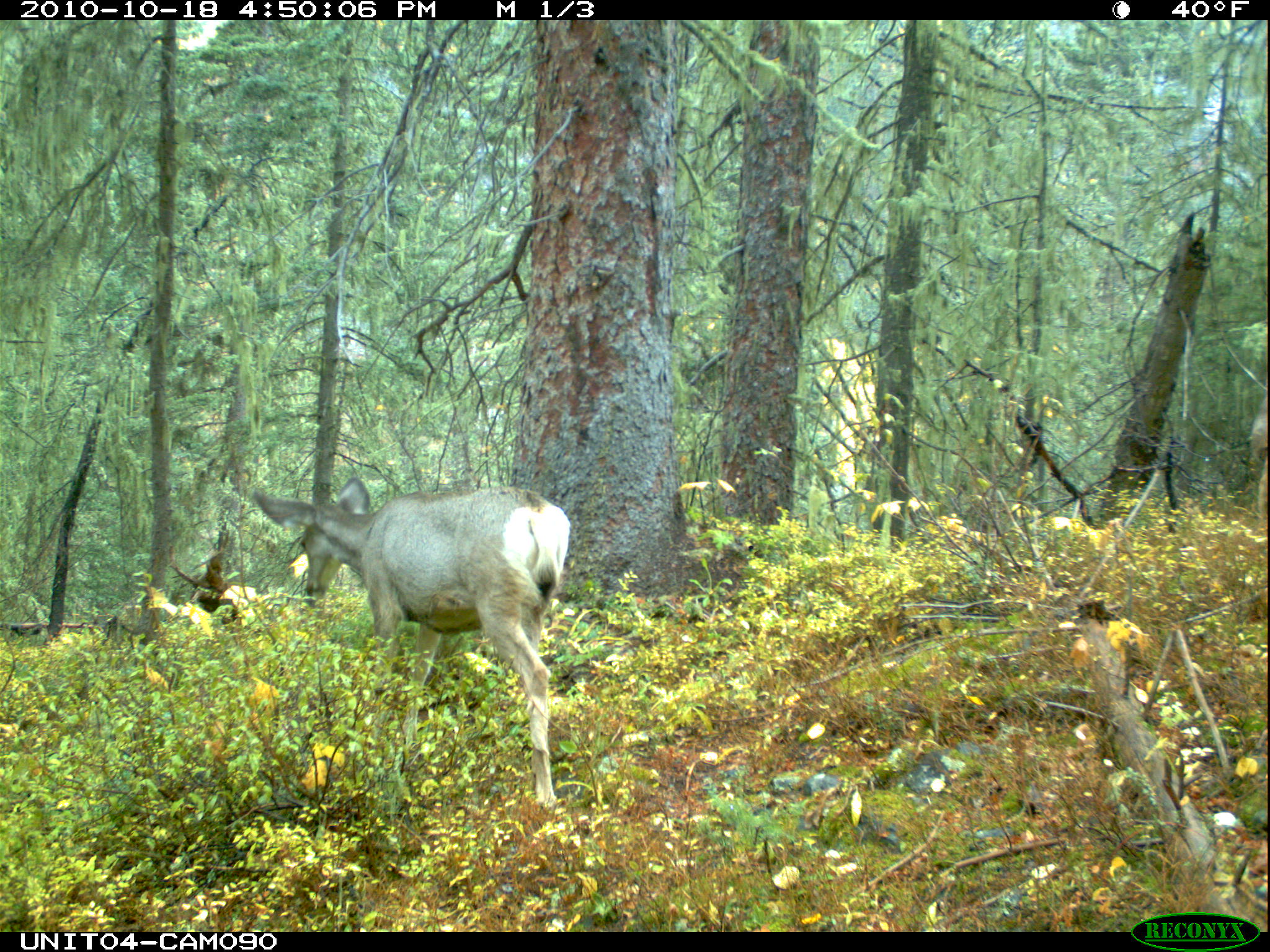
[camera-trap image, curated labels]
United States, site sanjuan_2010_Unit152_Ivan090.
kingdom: Animalia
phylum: Chordata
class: Mammalia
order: Artiodactyla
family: Cervidae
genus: Odocoileus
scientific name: Odocoileus hemionus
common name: mule deer